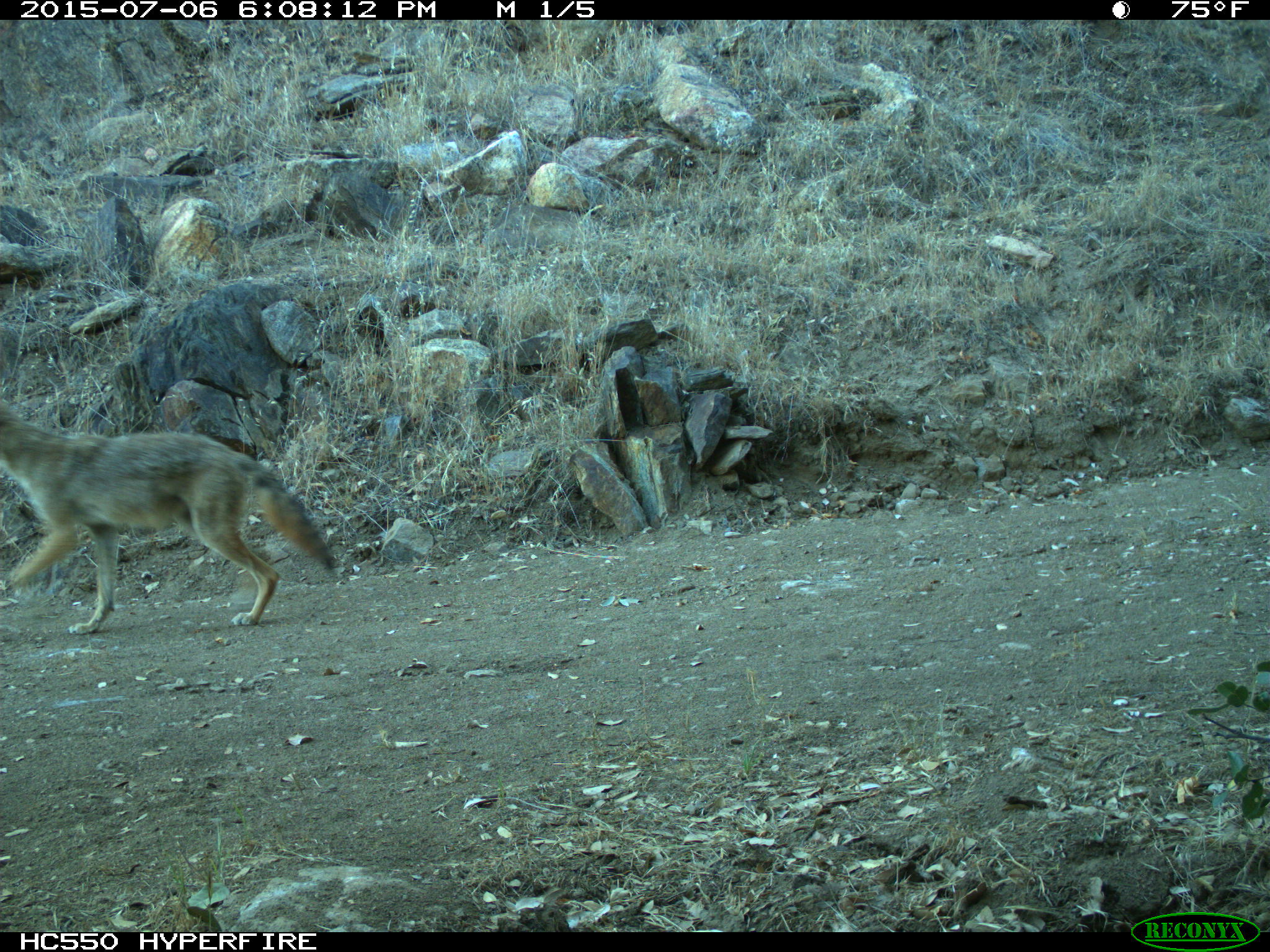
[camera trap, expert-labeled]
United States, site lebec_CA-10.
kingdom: Animalia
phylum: Chordata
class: Mammalia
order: Carnivora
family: Canidae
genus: Canis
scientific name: Canis latrans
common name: coyote